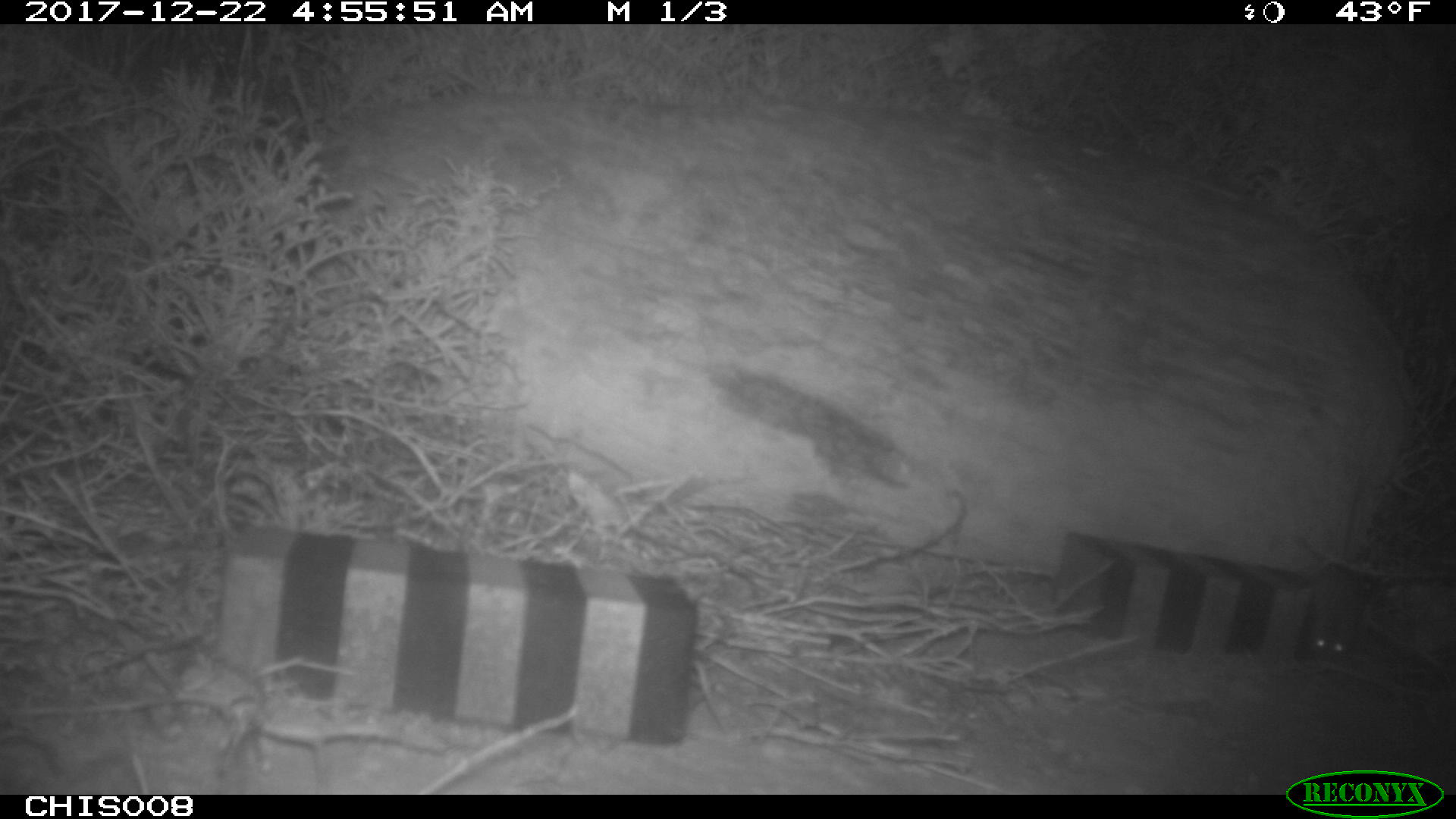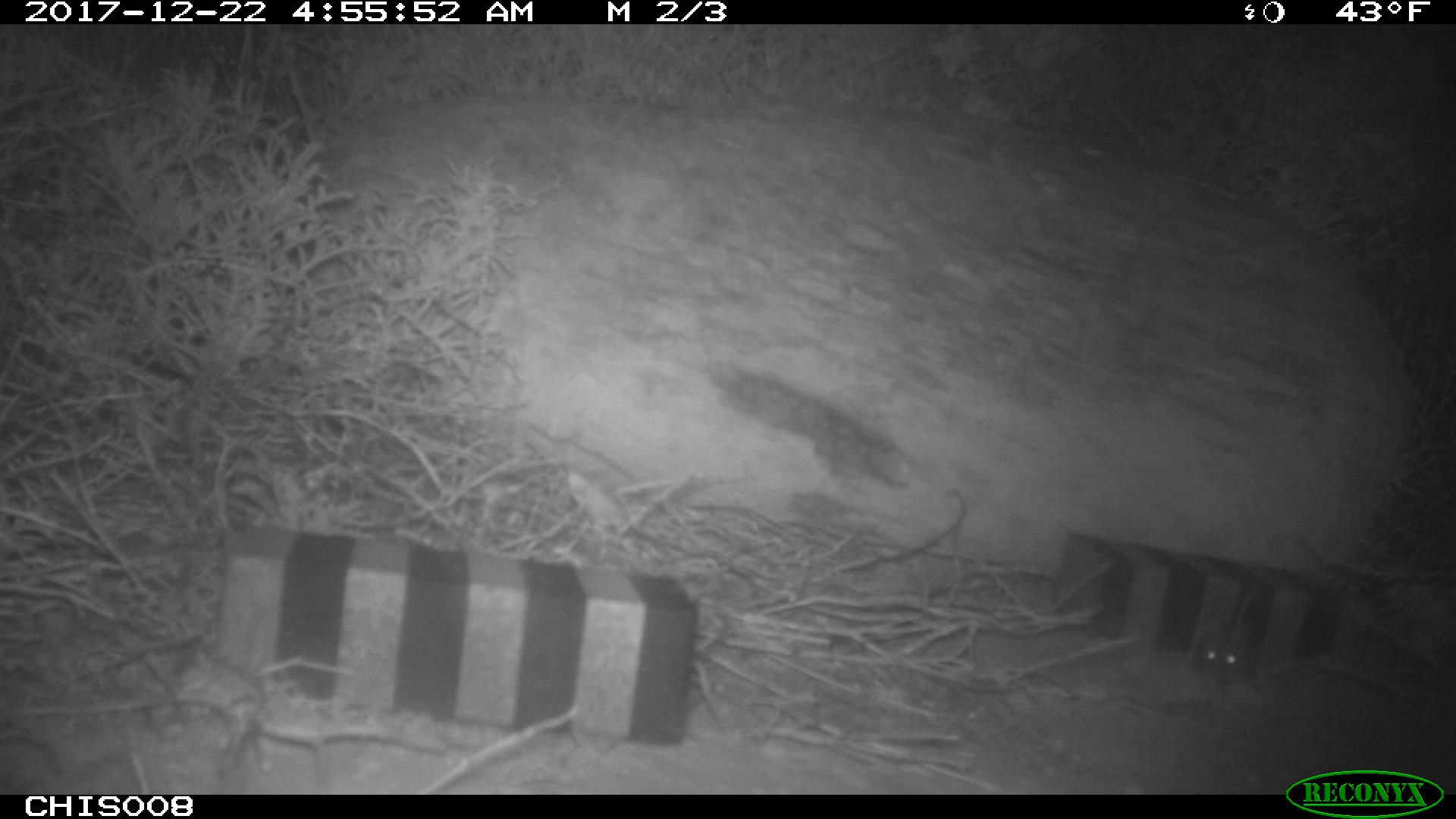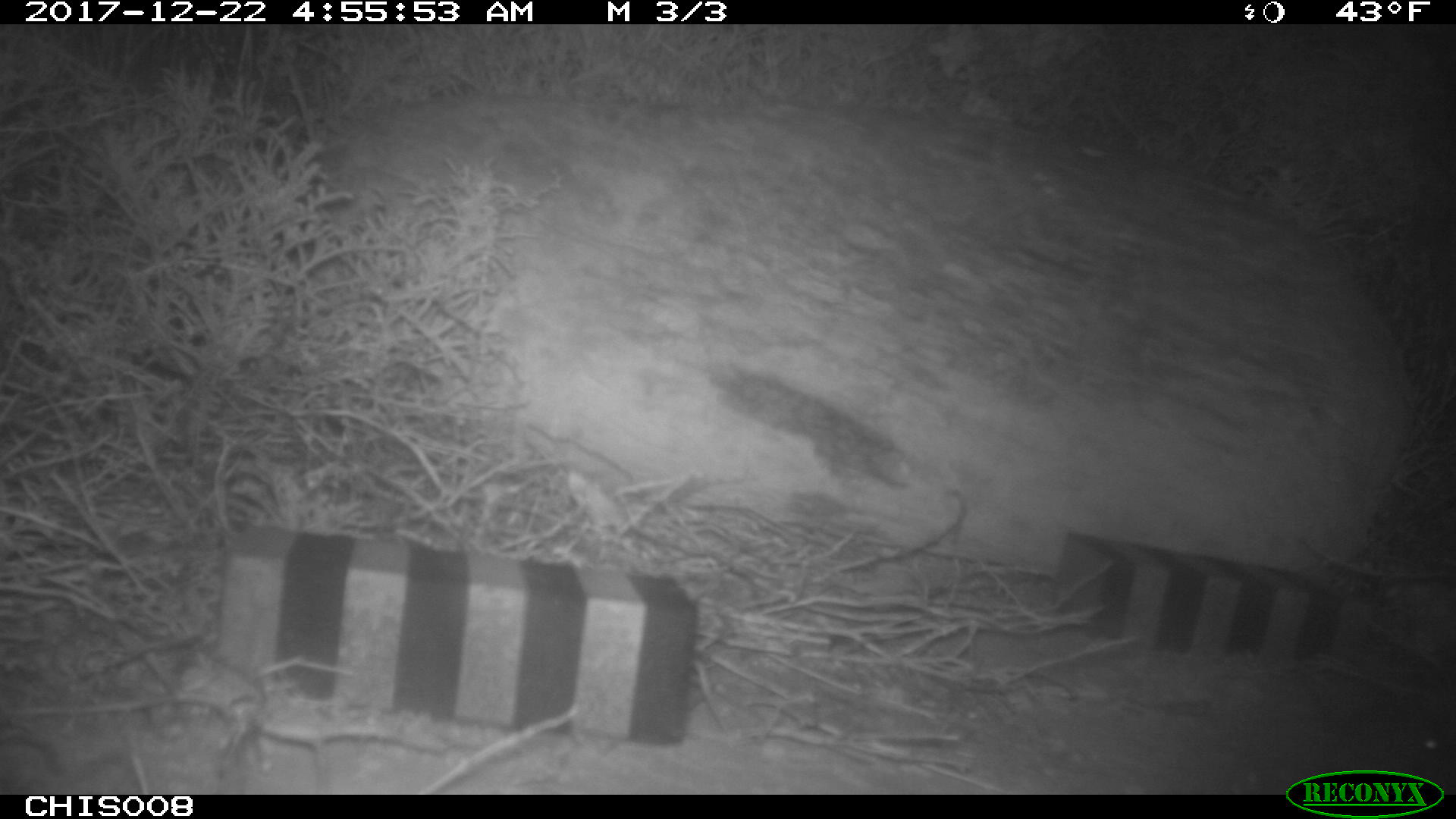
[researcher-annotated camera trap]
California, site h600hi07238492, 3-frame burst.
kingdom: Animalia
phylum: Chordata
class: Mammalia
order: Rodentia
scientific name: Rodentia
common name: rodent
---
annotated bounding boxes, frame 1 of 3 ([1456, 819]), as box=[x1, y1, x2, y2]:
rodent: box=[1298, 563, 1378, 659]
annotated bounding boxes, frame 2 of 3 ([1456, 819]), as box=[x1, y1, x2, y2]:
rodent: box=[1193, 565, 1265, 688]